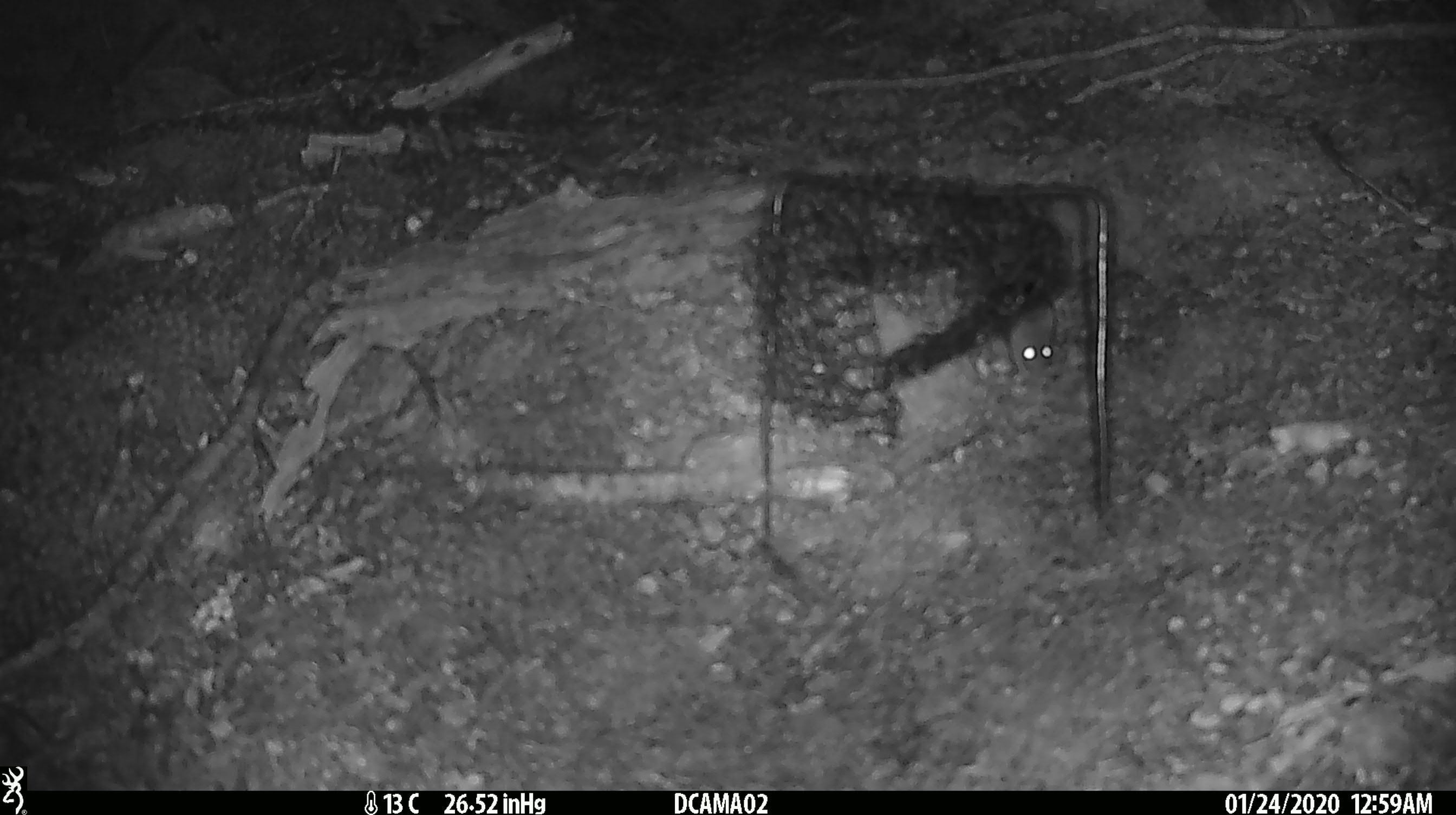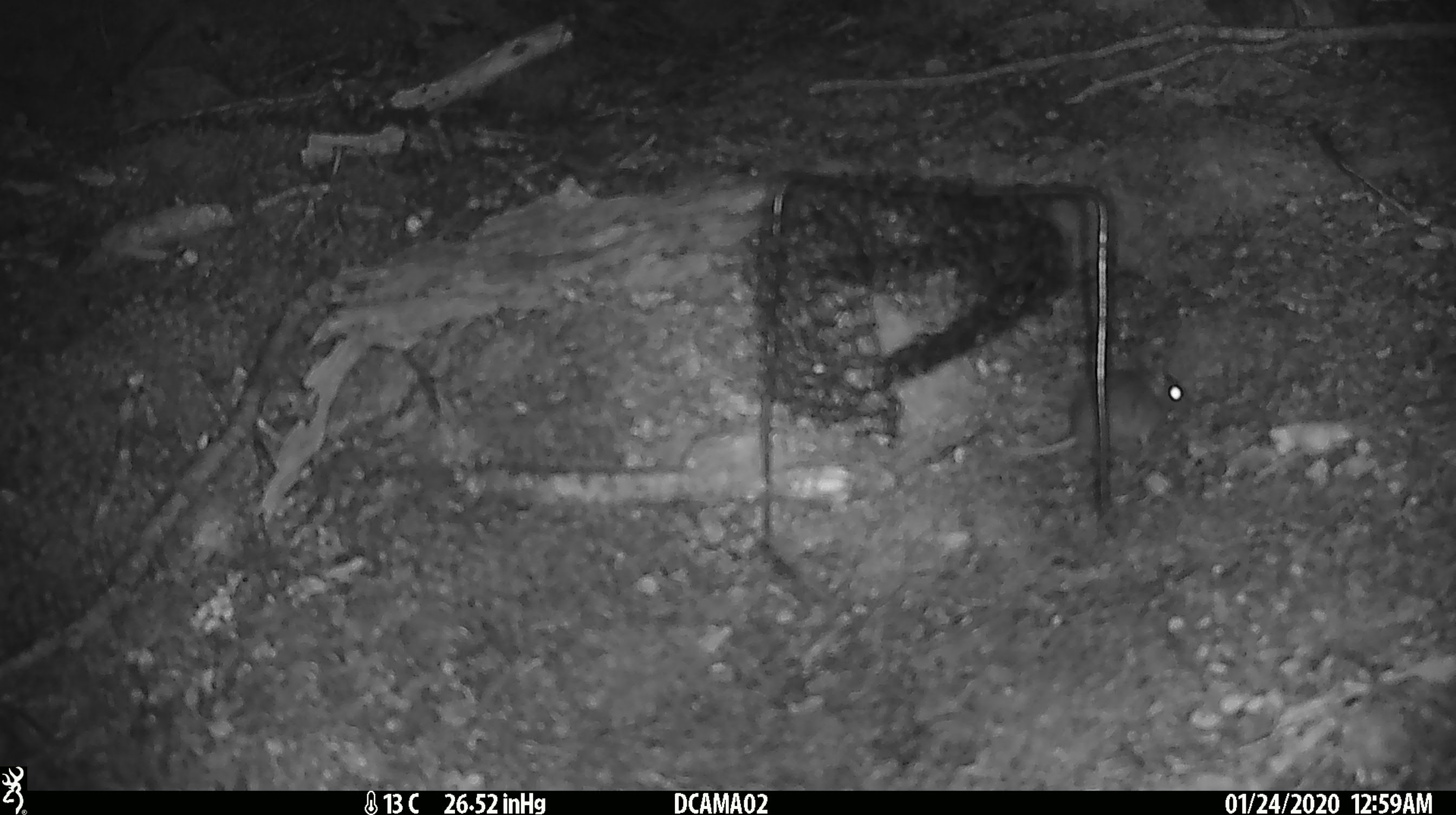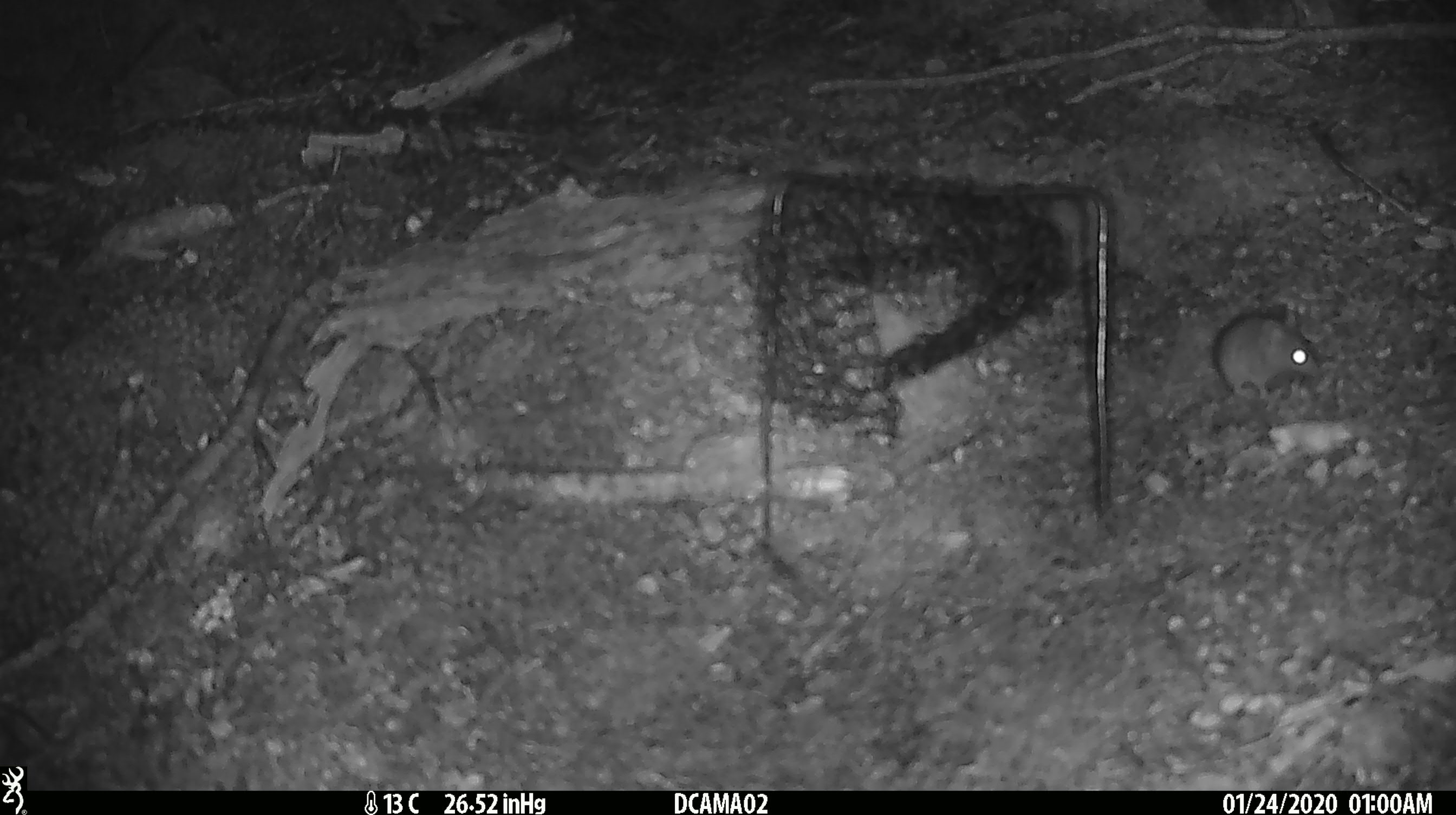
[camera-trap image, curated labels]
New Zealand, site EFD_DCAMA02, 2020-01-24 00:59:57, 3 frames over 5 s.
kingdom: Animalia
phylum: Chordata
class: Mammalia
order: Rodentia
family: Muridae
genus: Mus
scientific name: Mus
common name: mouse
Mouse (Mus).